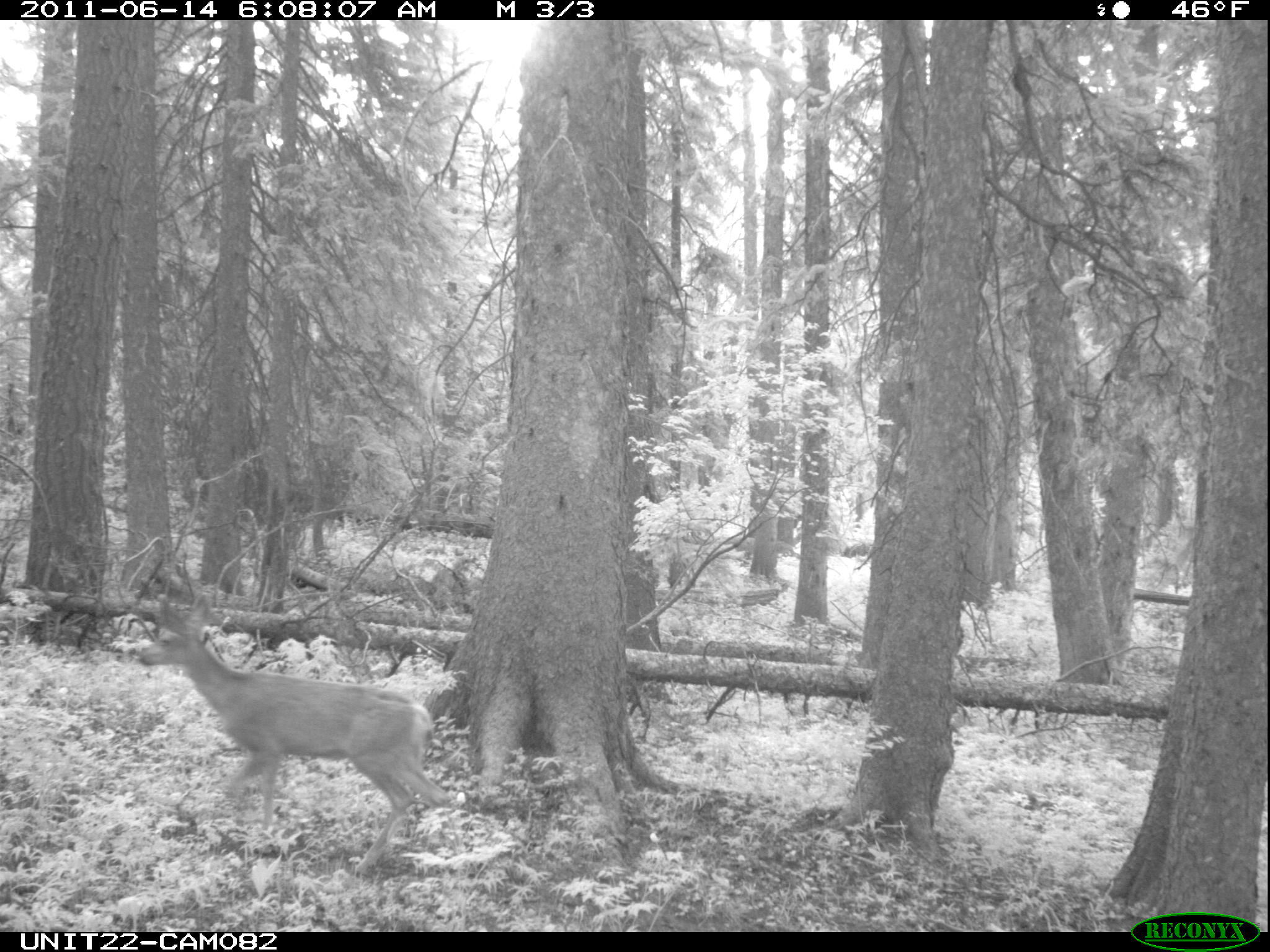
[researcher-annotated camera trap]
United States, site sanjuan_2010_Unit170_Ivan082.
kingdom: Animalia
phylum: Chordata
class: Mammalia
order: Artiodactyla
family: Cervidae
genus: Odocoileus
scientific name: Odocoileus hemionus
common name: mule deer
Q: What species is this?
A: Odocoileus hemionus (mule deer).